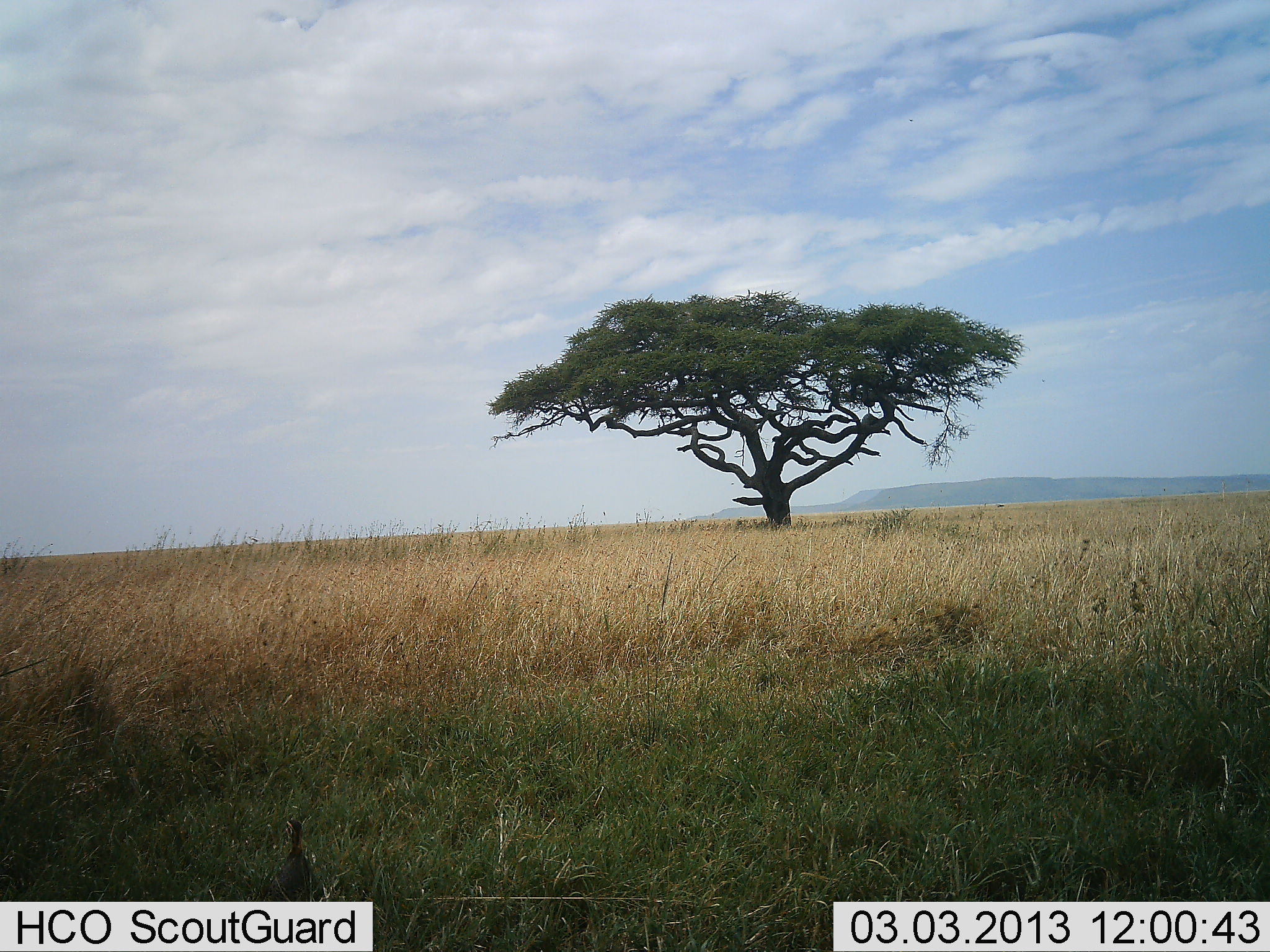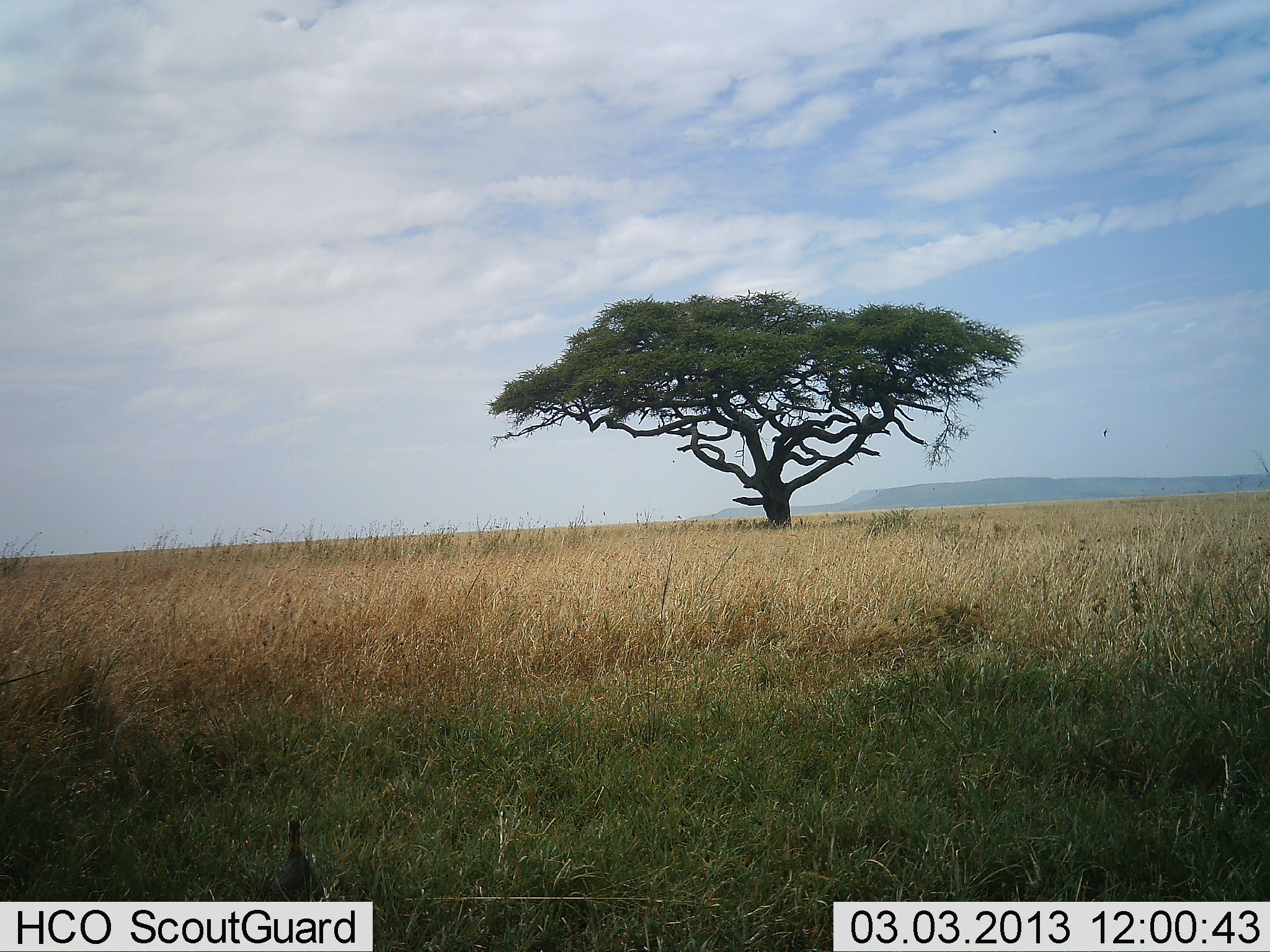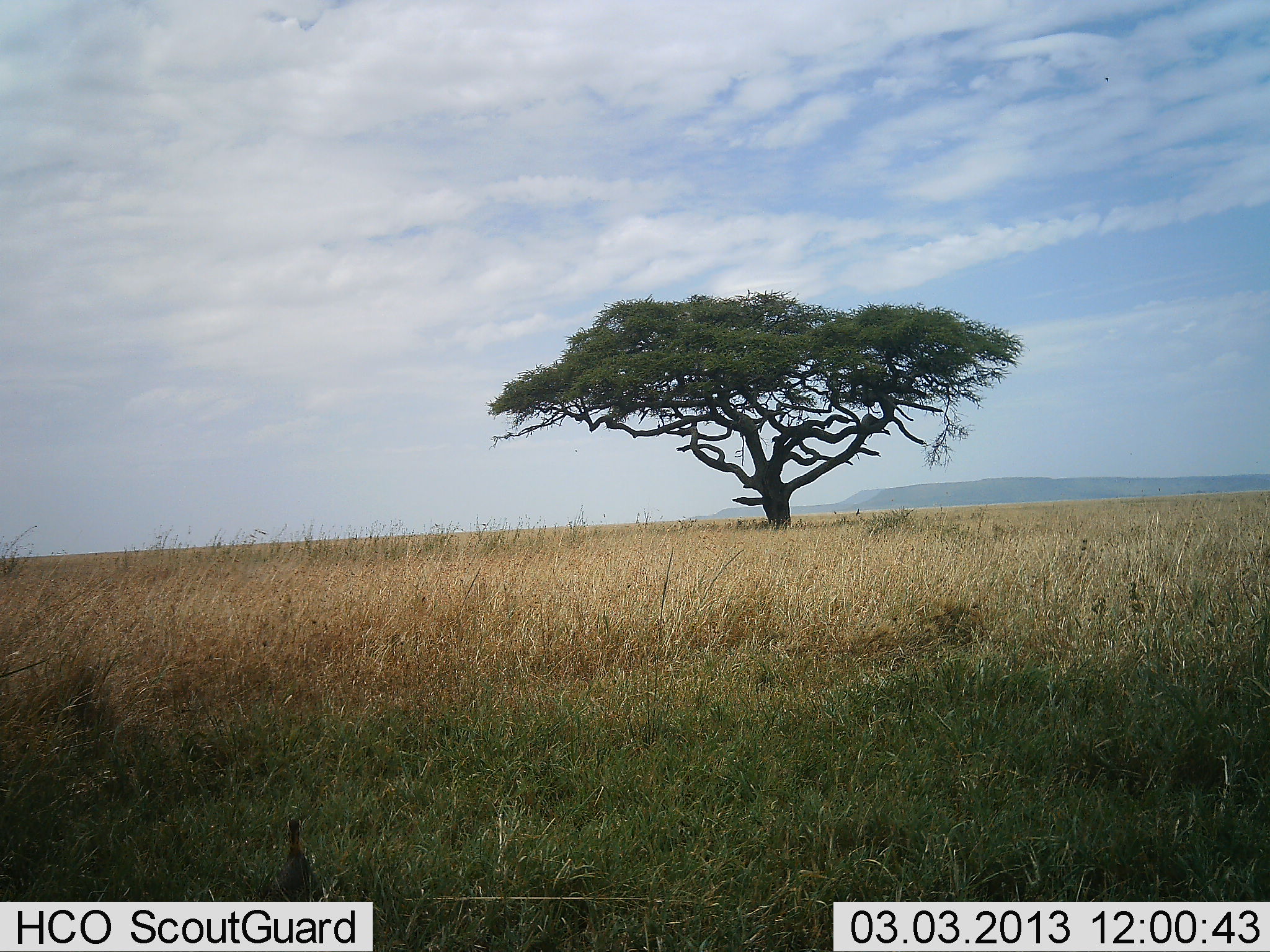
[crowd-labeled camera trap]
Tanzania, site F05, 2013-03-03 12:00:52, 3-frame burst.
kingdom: Animalia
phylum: Chordata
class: Aves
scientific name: Aves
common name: bird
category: otherbird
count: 1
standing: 100%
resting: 0%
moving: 0%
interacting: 0%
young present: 0%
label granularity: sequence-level